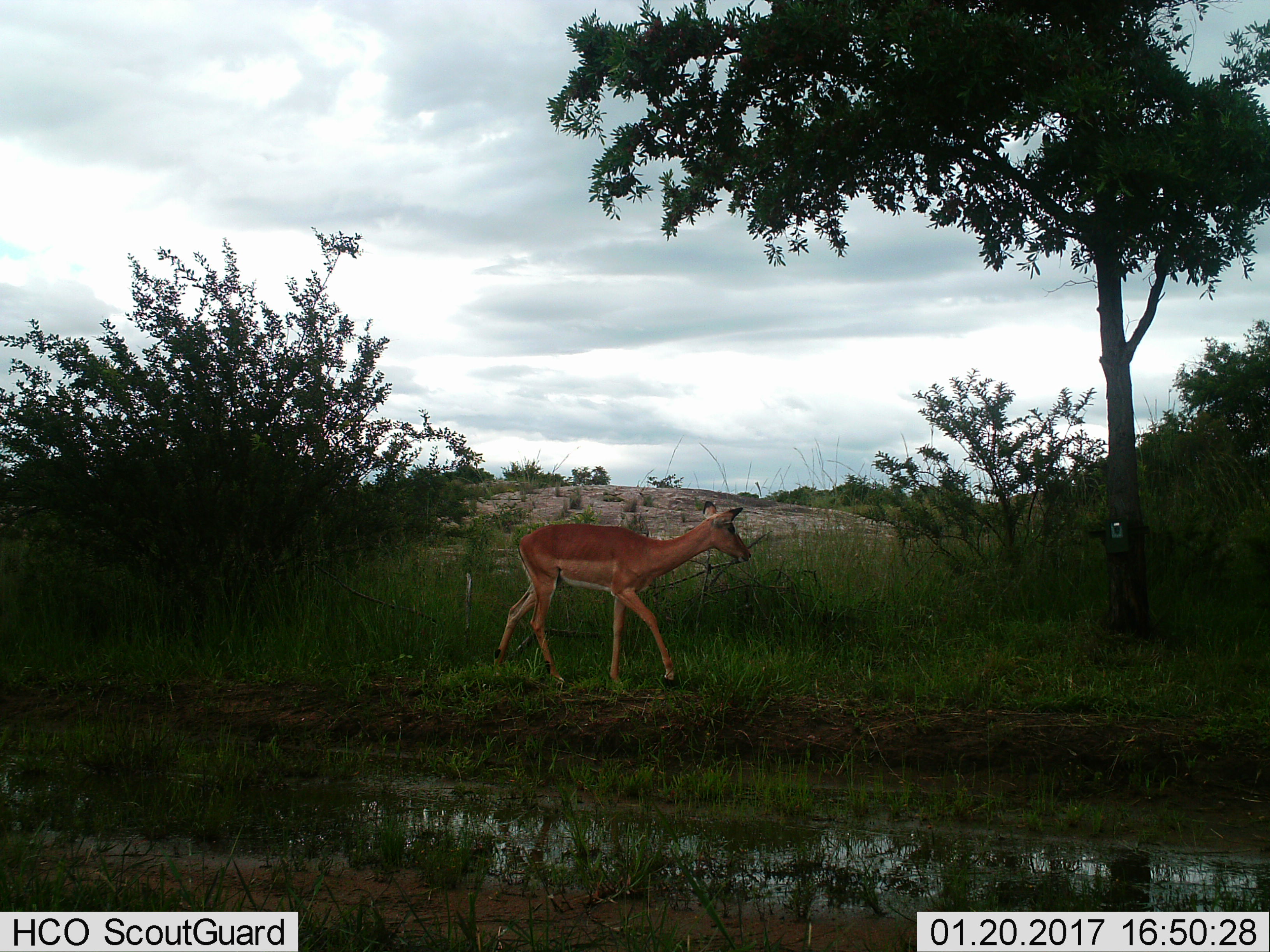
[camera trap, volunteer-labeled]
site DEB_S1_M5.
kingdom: Animalia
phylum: Chordata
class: Mammalia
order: Artiodactyla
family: Bovidae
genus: Aepyceros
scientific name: Aepyceros melampus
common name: impala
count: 1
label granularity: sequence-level